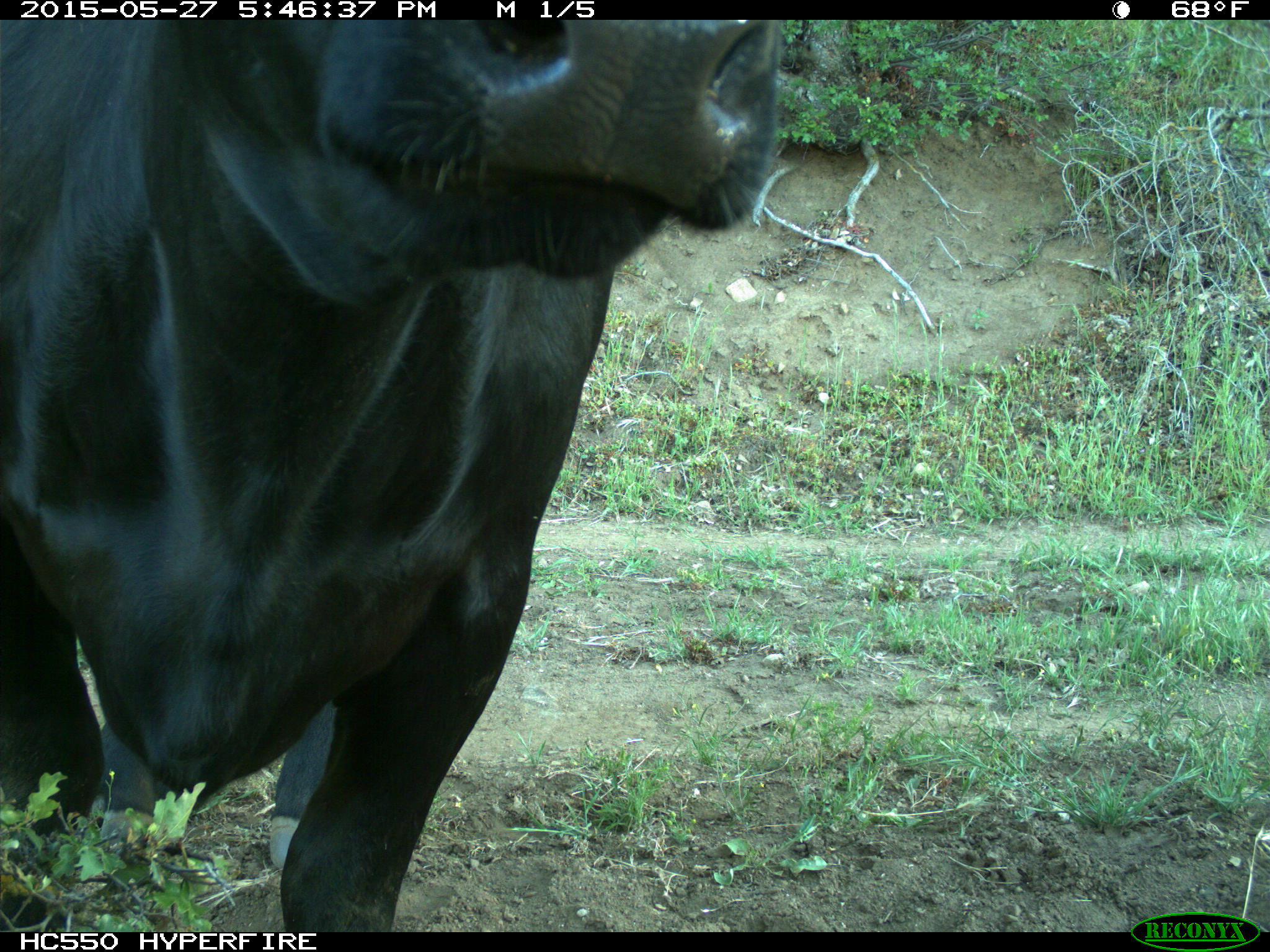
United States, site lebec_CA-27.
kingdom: Animalia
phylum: Chordata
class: Mammalia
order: Artiodactyla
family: Bovidae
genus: Bos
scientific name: Bos taurus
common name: domestic cow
Bos taurus (domestic cow).